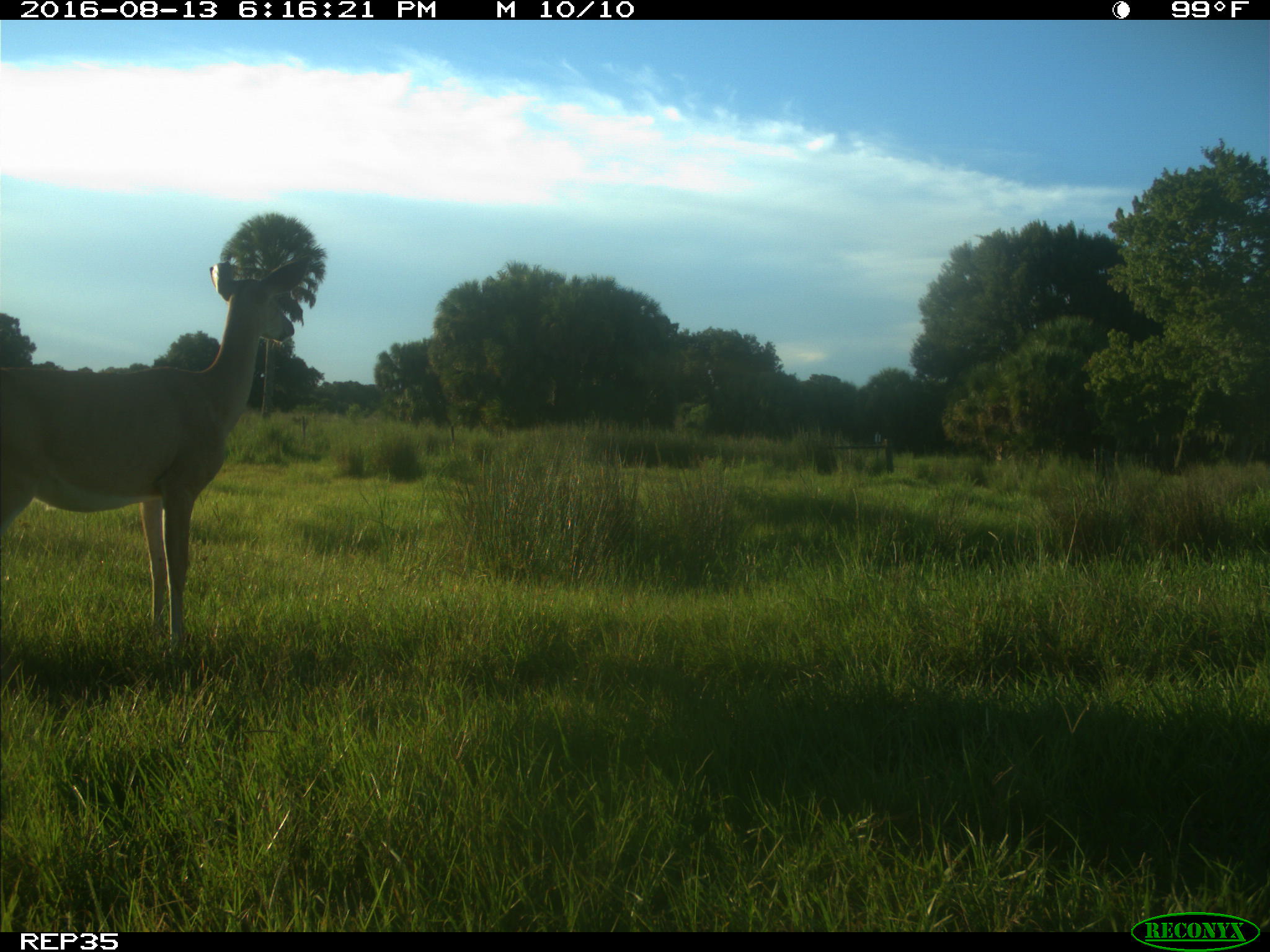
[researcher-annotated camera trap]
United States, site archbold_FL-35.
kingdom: Animalia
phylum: Chordata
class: Mammalia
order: Artiodactyla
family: Cervidae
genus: Odocoileus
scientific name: Odocoileus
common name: deer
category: unidentified deer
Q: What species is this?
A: Unidentified deer (deer) (Odocoileus).